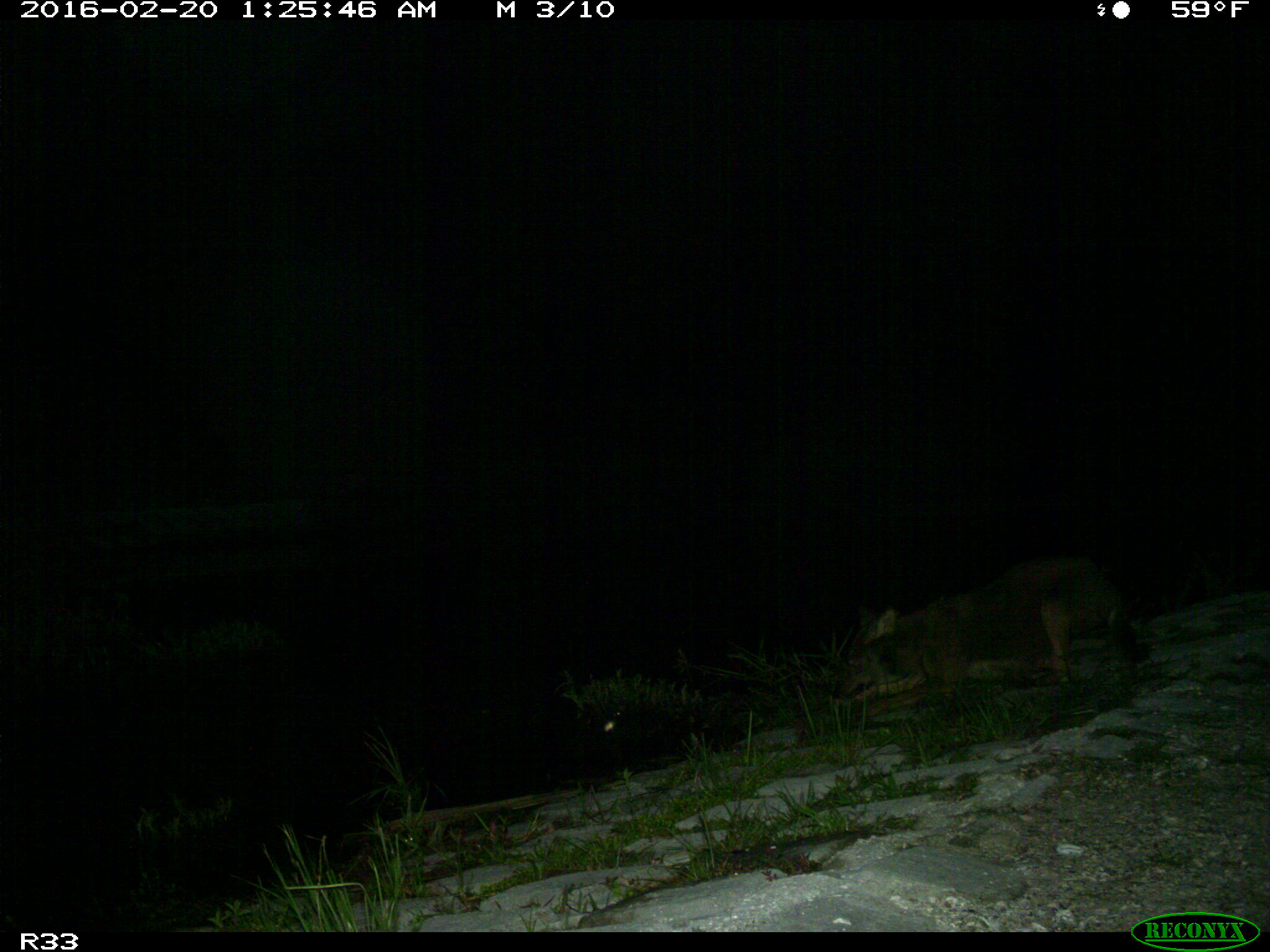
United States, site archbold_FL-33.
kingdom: Animalia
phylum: Chordata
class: Mammalia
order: Carnivora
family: Canidae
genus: Canis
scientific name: Canis latrans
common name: coyote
Canis latrans (coyote).